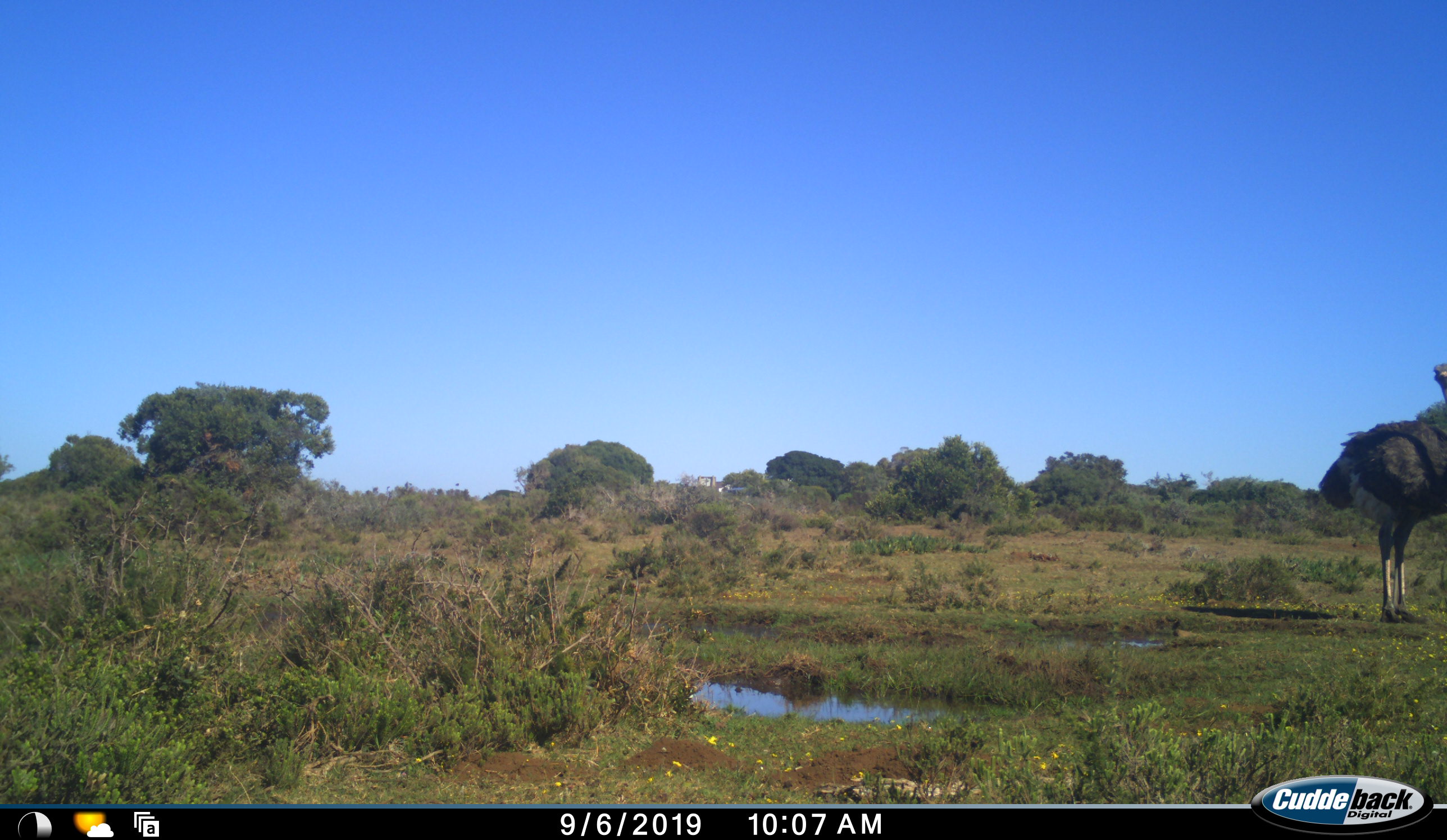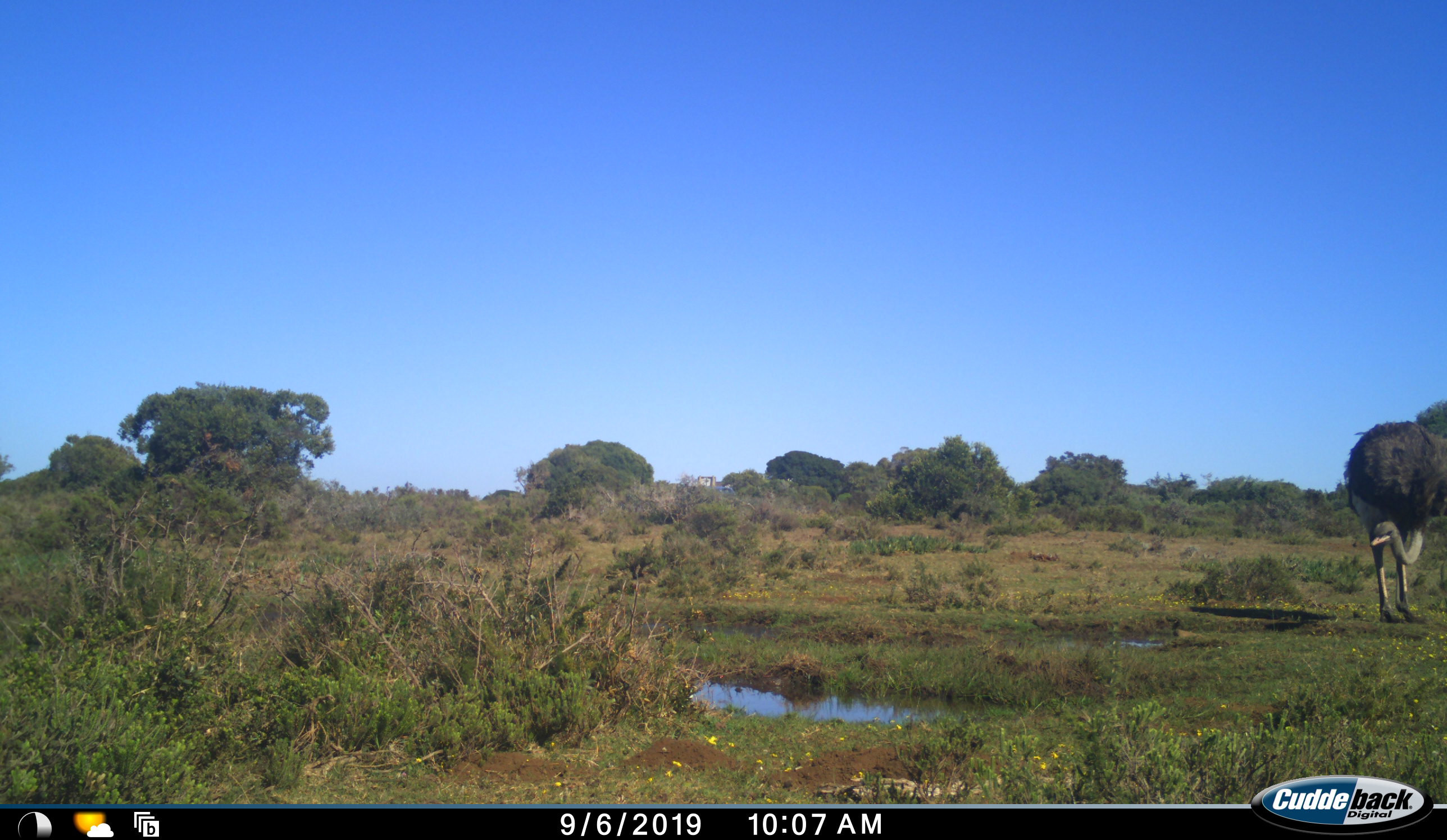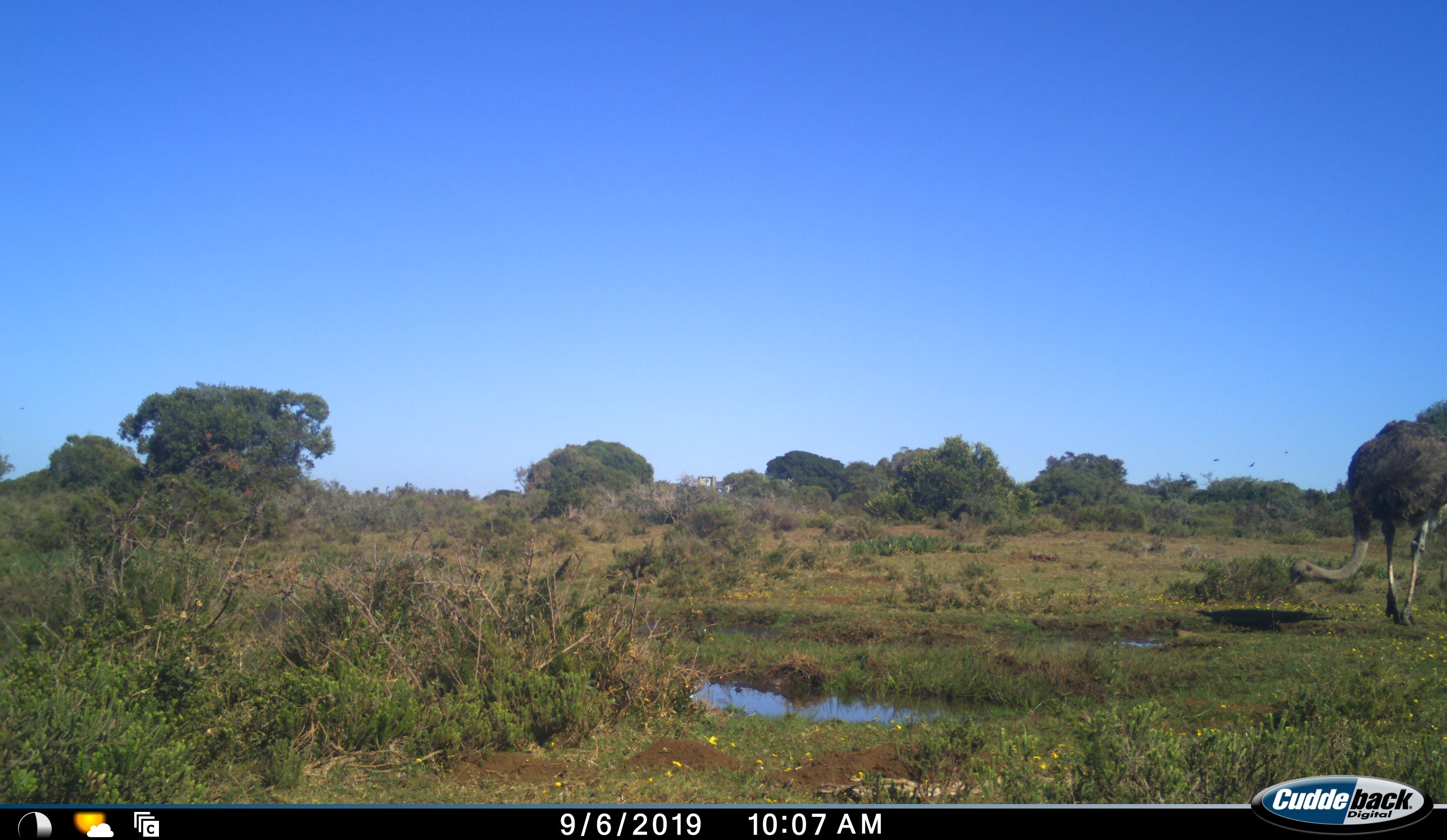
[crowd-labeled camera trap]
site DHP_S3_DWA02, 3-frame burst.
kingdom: Animalia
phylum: Chordata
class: Aves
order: Struthioniformes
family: Struthionidae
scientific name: Struthionidae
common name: ostrich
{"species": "ostrich (Struthionidae)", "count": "1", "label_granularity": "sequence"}